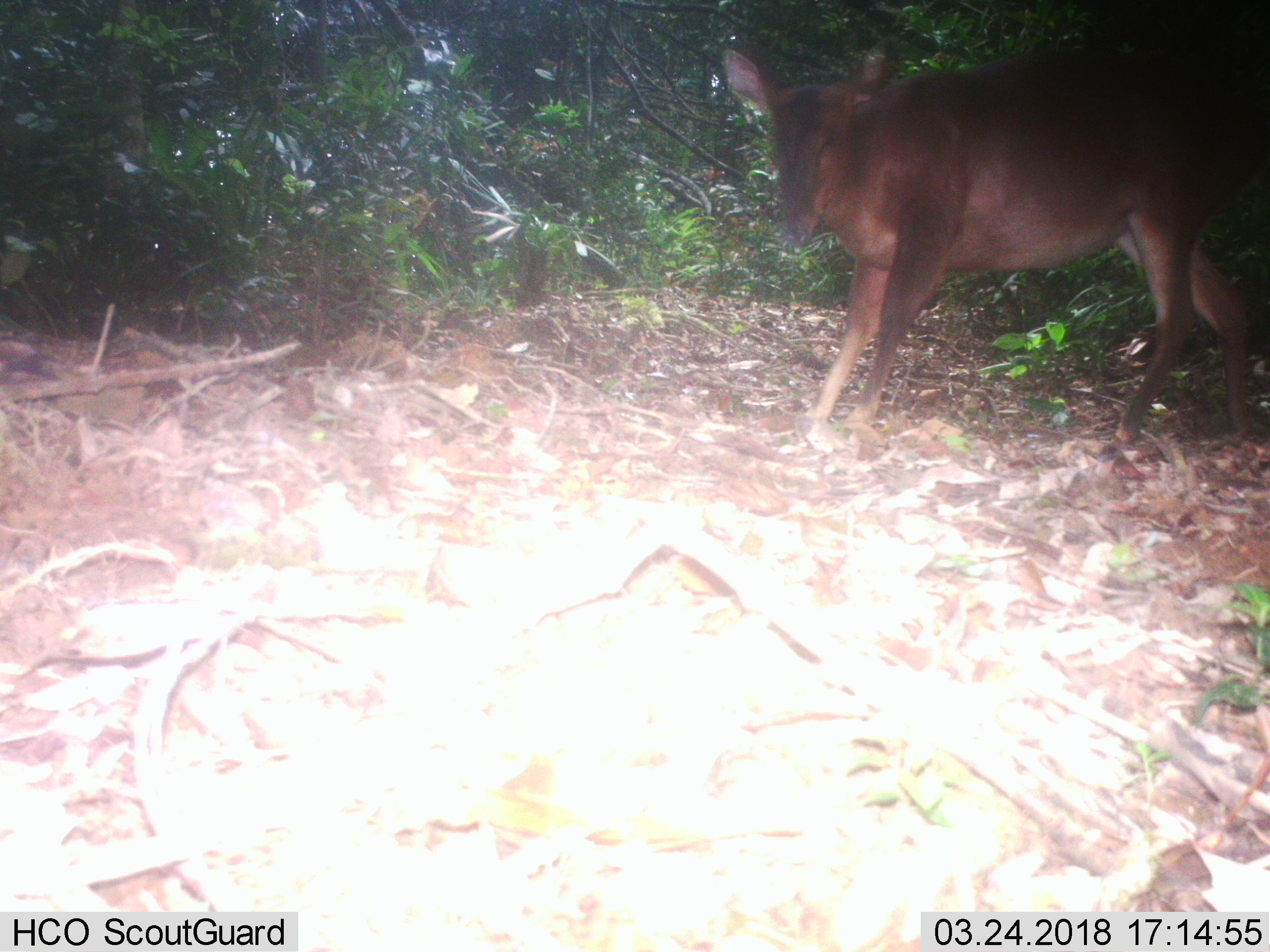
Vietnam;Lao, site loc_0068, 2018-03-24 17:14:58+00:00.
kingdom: Animalia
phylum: Chordata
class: Mammalia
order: Artiodactyla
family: Cervidae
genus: Muntiacus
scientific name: Muntiacus vuquangensis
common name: large-antlered muntjac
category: large antlered muntjac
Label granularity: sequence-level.